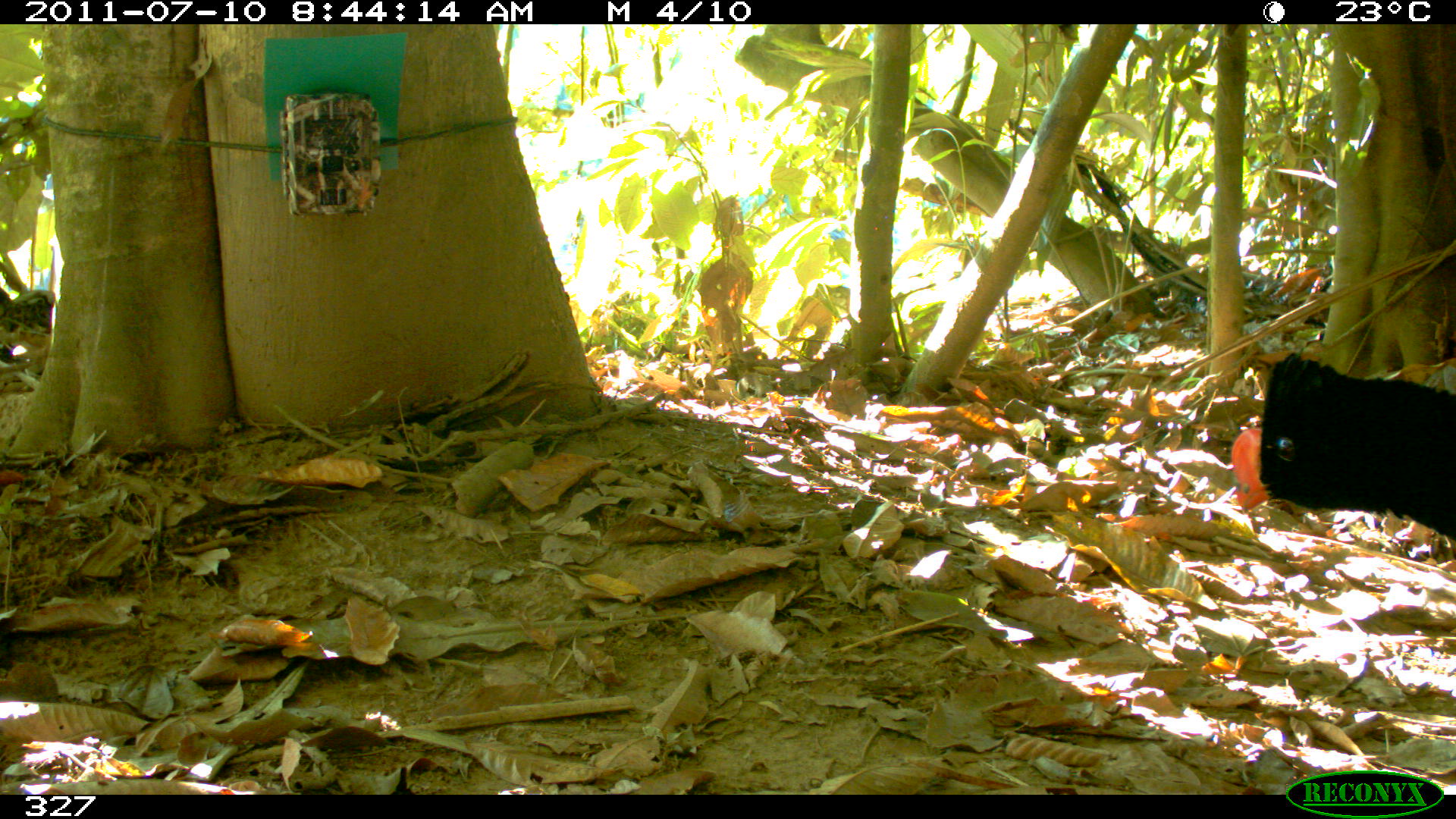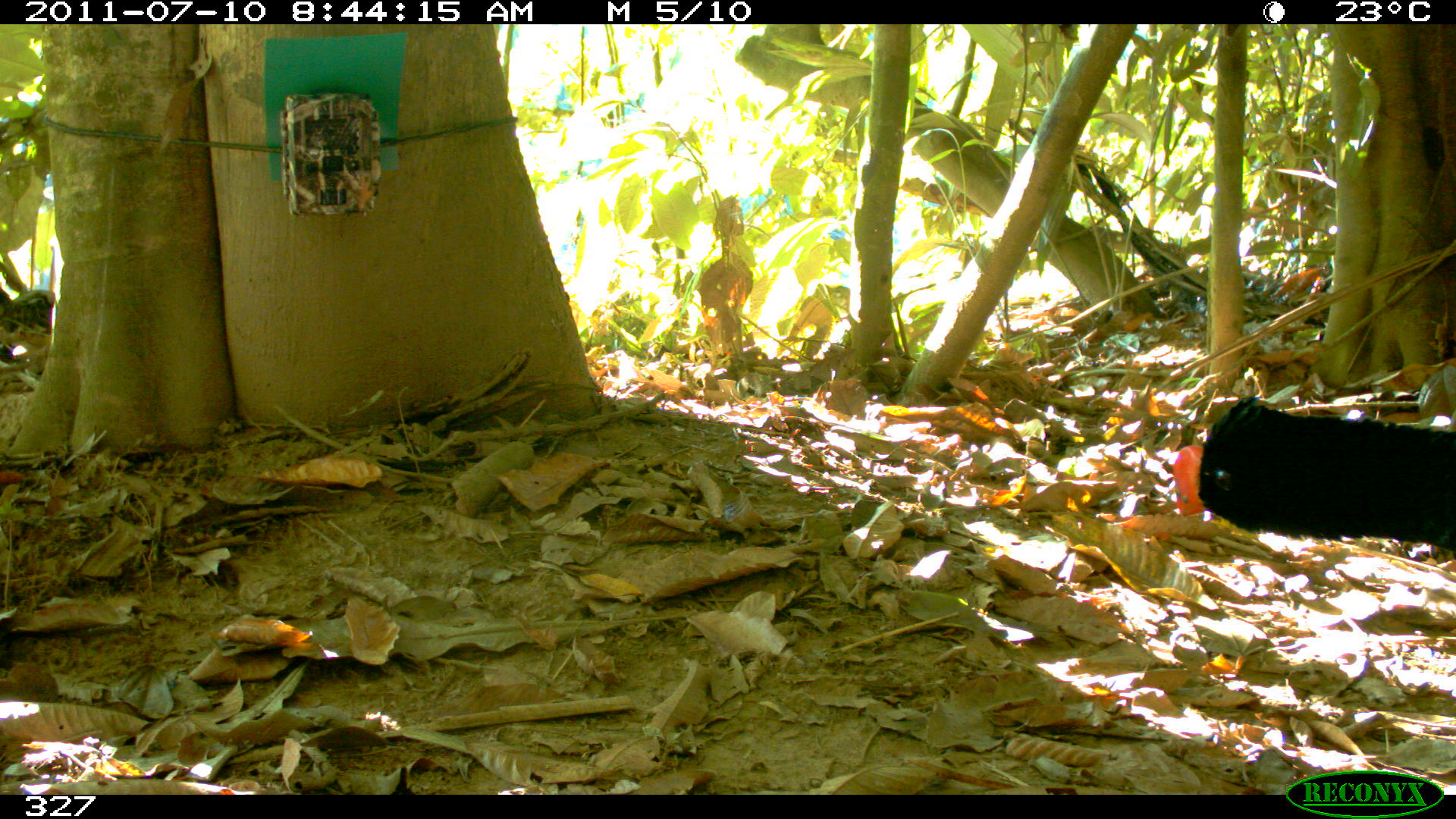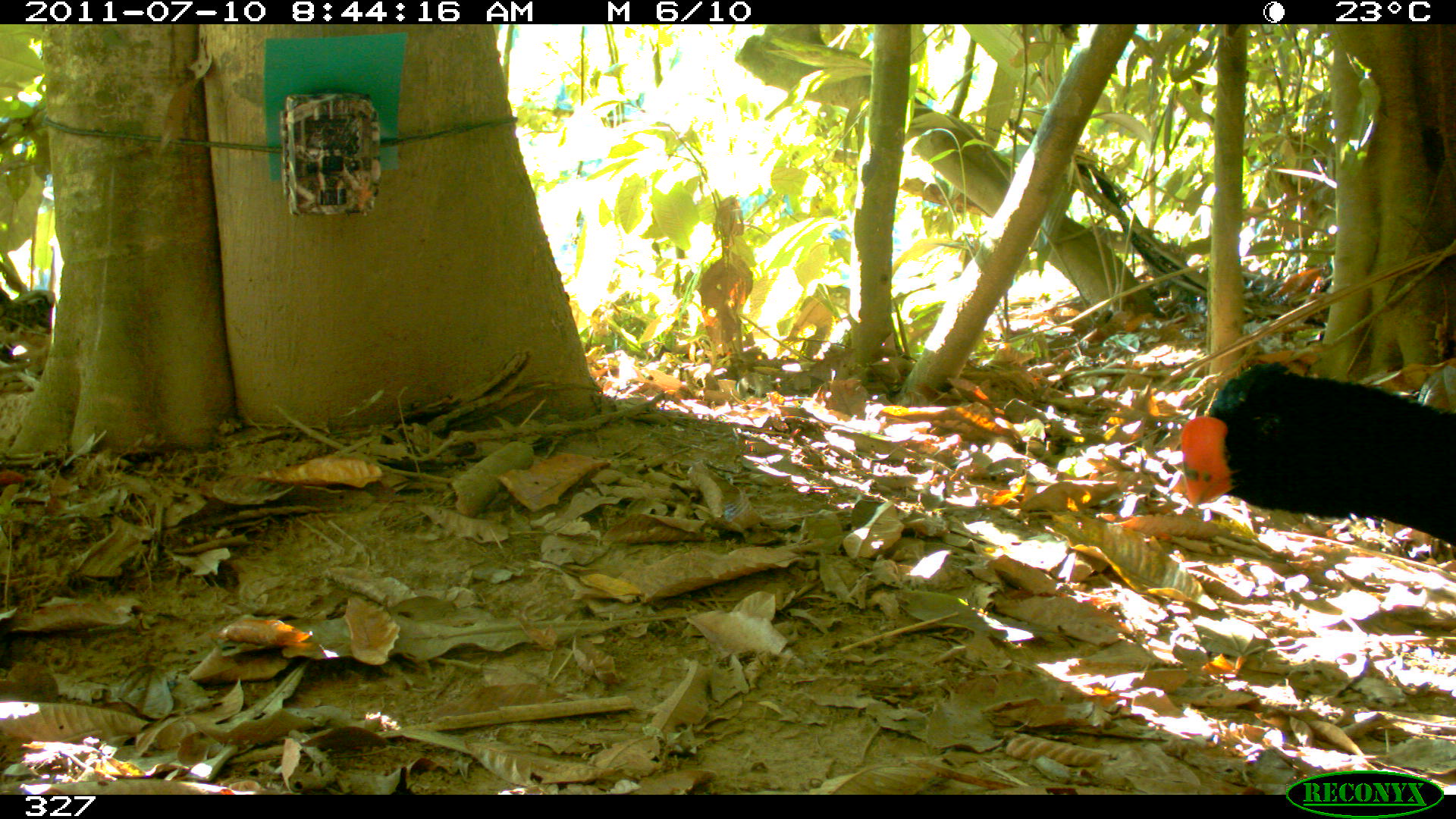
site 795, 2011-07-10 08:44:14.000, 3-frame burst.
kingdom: Animalia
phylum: Chordata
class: Aves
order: Galliformes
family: Cracidae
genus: Mitu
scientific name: Mitu tuberosum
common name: razor-billed curassow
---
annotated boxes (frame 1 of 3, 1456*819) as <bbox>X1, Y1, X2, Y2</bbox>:
mitu tuberosum: <bbox>1229, 353, 1456, 539</bbox>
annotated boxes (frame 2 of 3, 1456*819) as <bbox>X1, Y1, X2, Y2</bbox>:
mitu tuberosum: <bbox>1172, 396, 1456, 548</bbox>